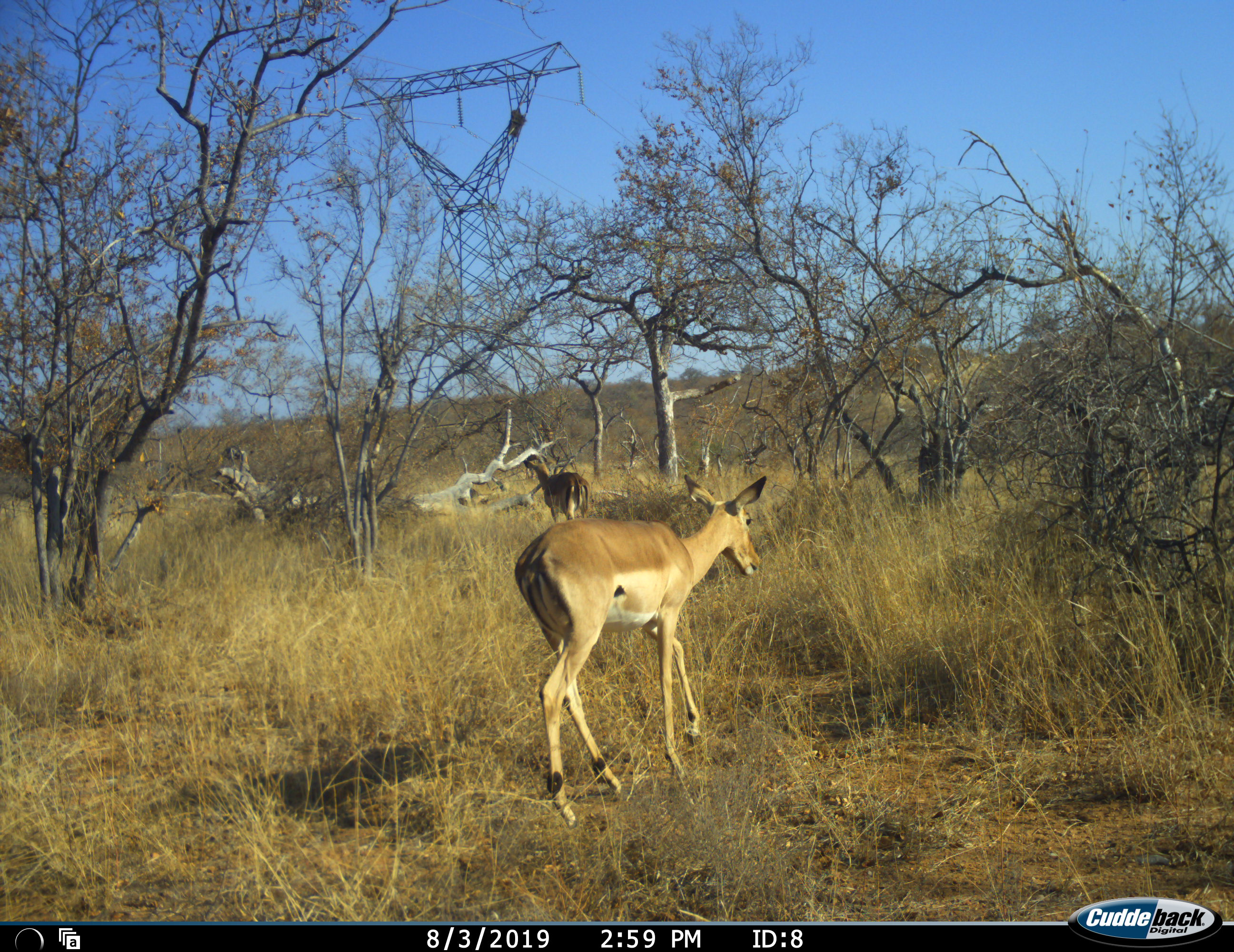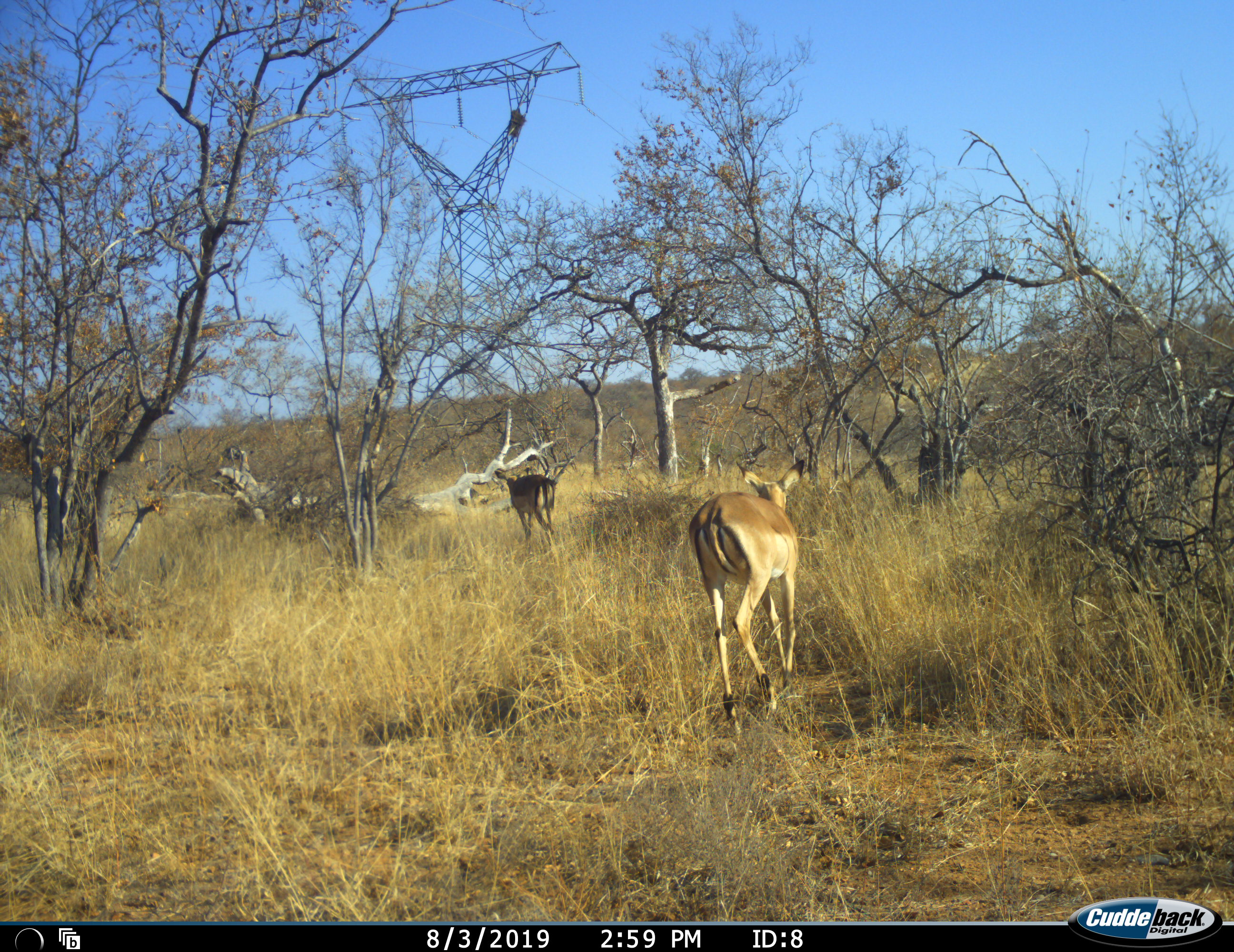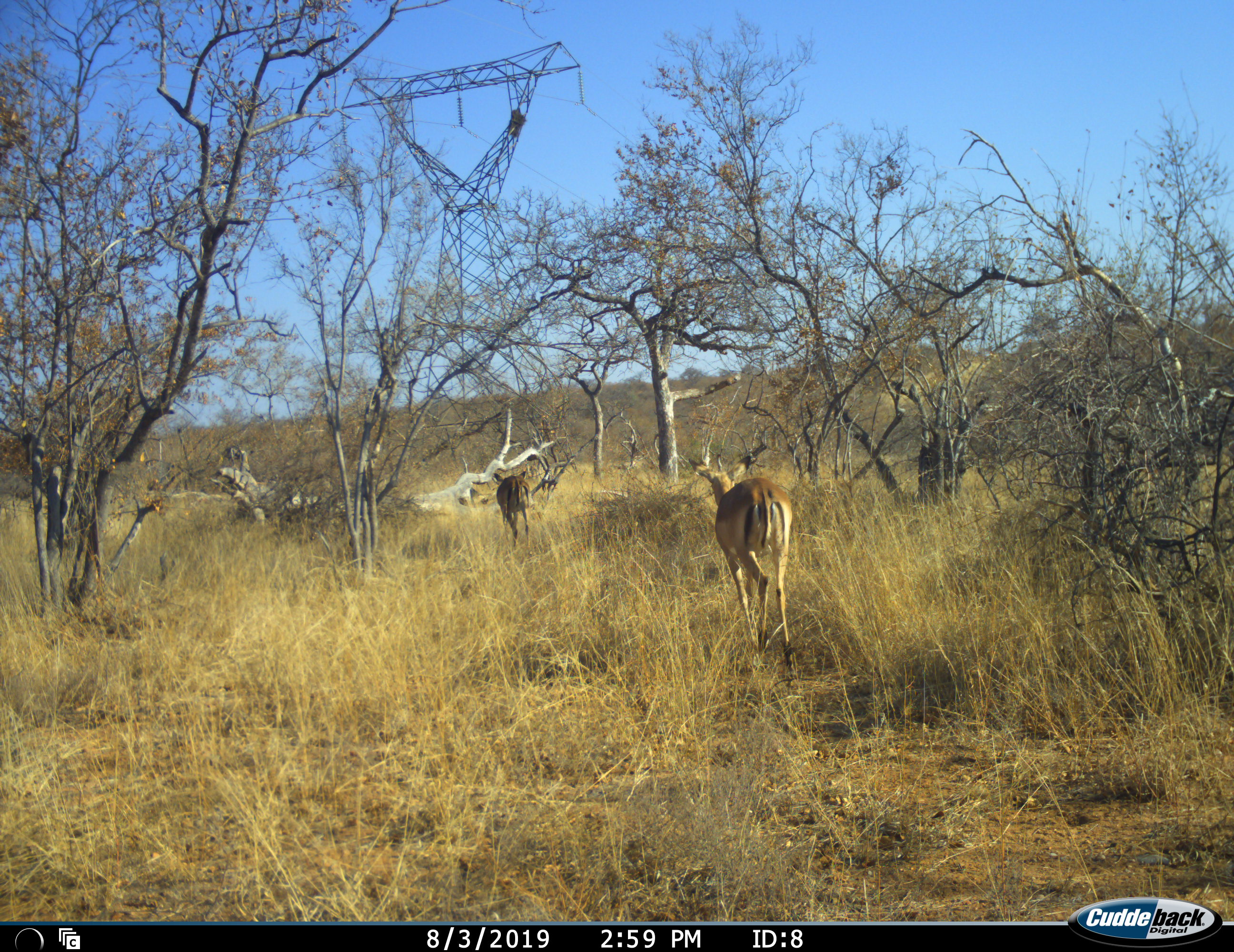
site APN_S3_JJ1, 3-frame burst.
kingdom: Animalia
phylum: Chordata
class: Mammalia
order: Artiodactyla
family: Bovidae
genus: Aepyceros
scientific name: Aepyceros melampus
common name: impala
Impala (Aepyceros melampus), count 2. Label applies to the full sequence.